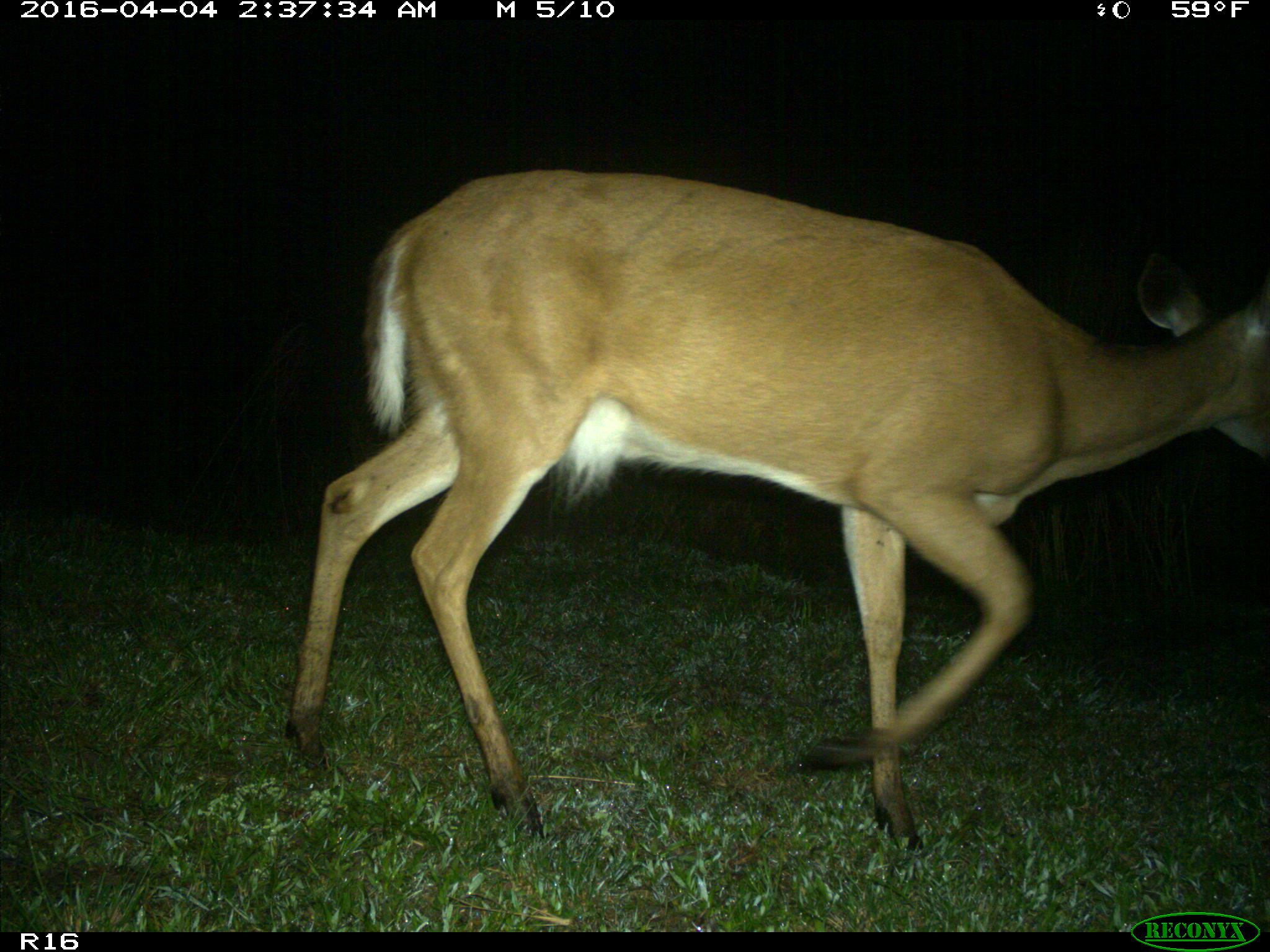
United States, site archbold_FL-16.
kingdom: Animalia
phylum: Chordata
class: Mammalia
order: Artiodactyla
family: Cervidae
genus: Odocoileus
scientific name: Odocoileus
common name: deer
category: unidentified deer